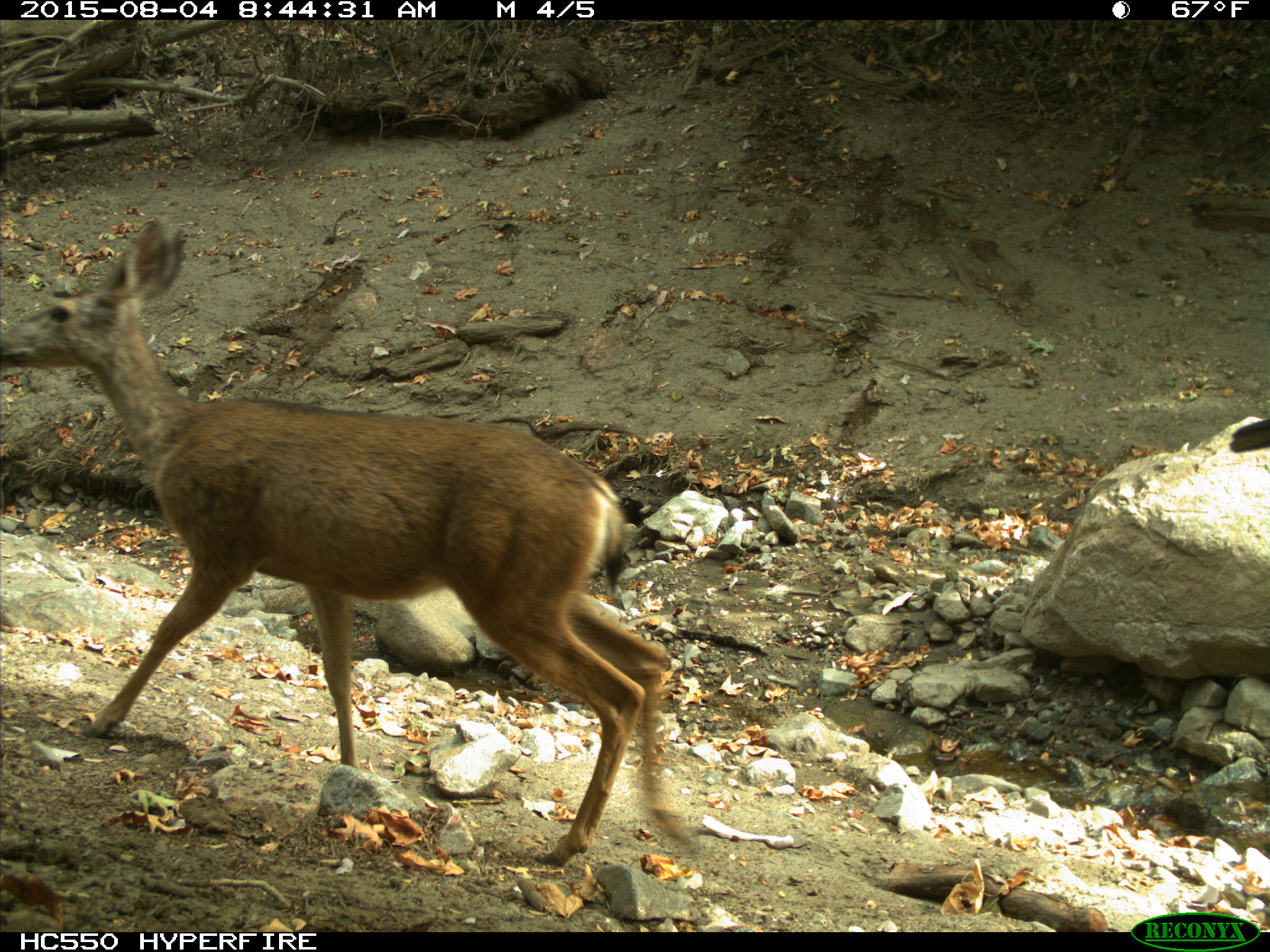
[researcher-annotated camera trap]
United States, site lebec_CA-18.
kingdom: Animalia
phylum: Chordata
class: Mammalia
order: Artiodactyla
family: Cervidae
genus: Odocoileus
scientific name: Odocoileus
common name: deer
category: unidentified deer